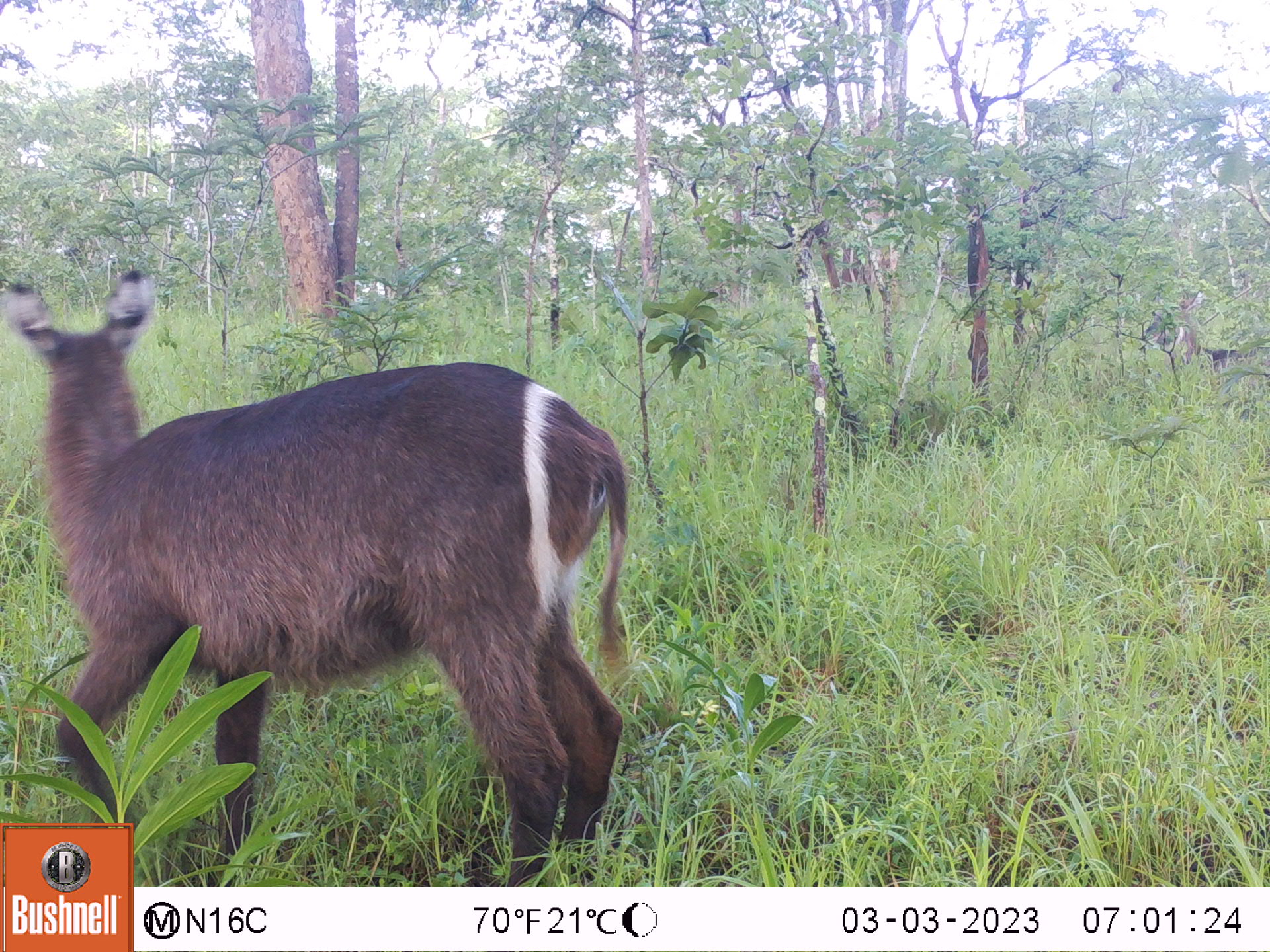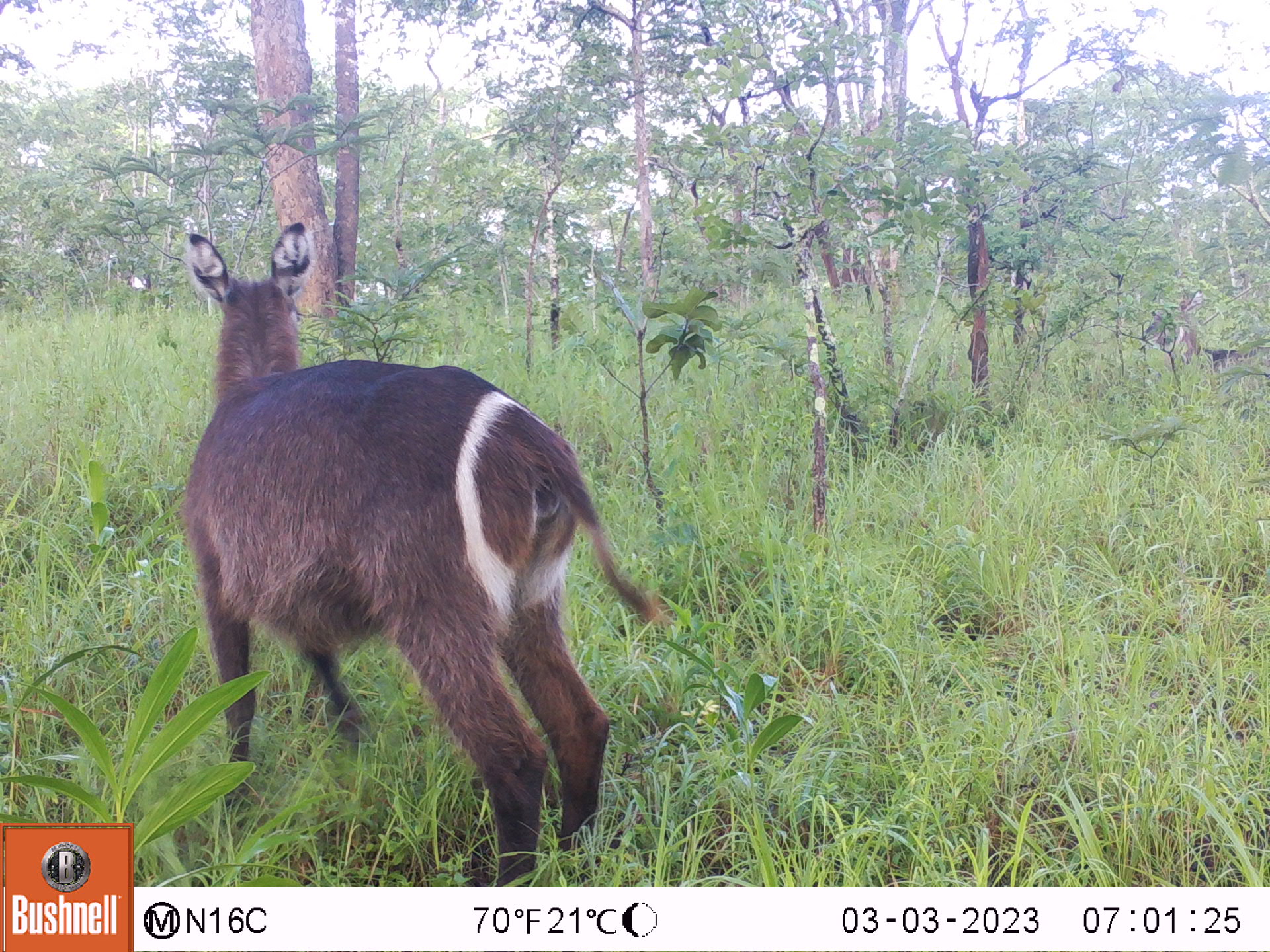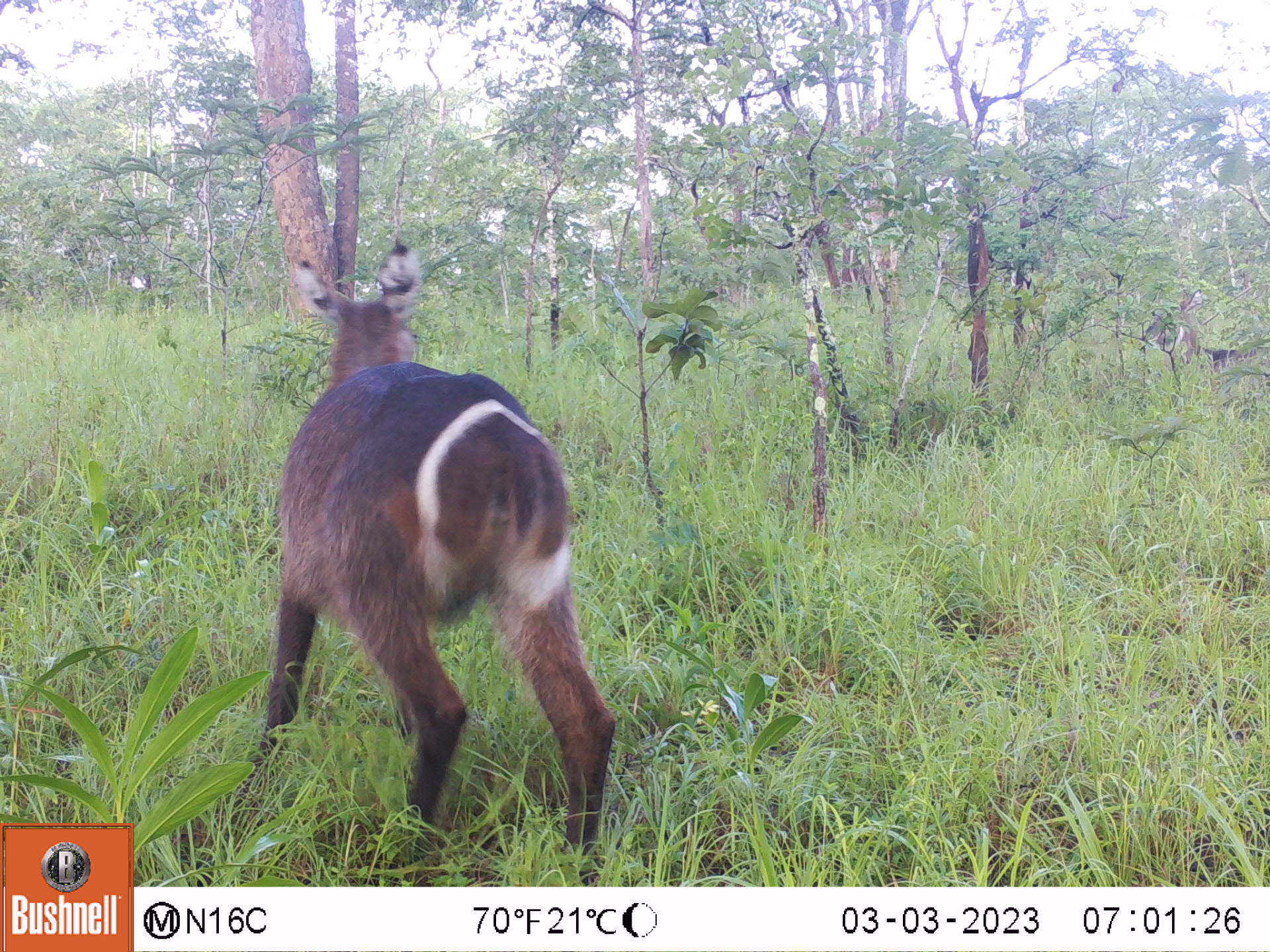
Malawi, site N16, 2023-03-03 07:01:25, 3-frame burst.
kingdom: Animalia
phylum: Chordata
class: Mammalia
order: Artiodactyla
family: Bovidae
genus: Kobus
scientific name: Kobus ellipsiprymnus ellipsiprymnus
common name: common waterbuck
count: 2